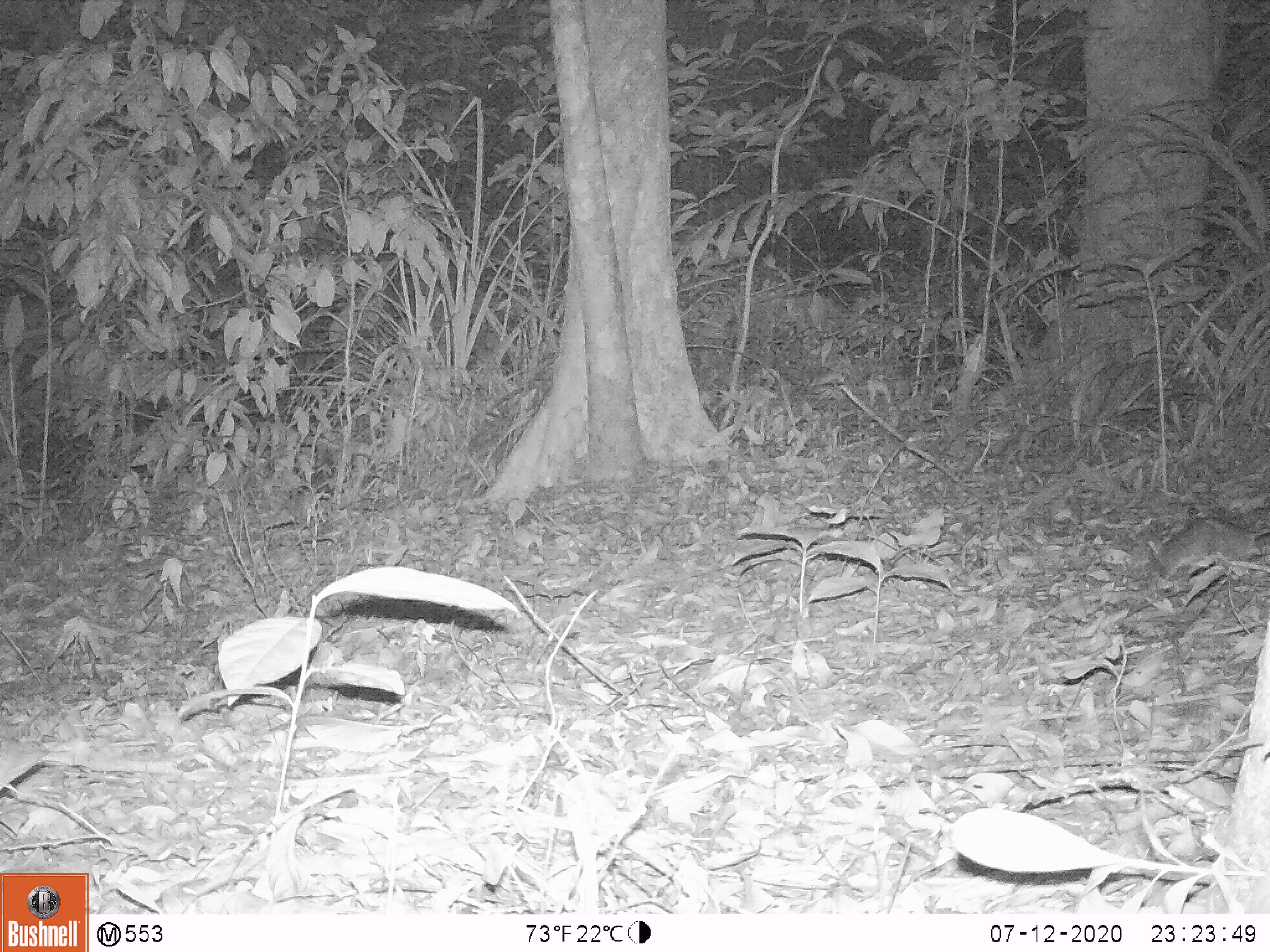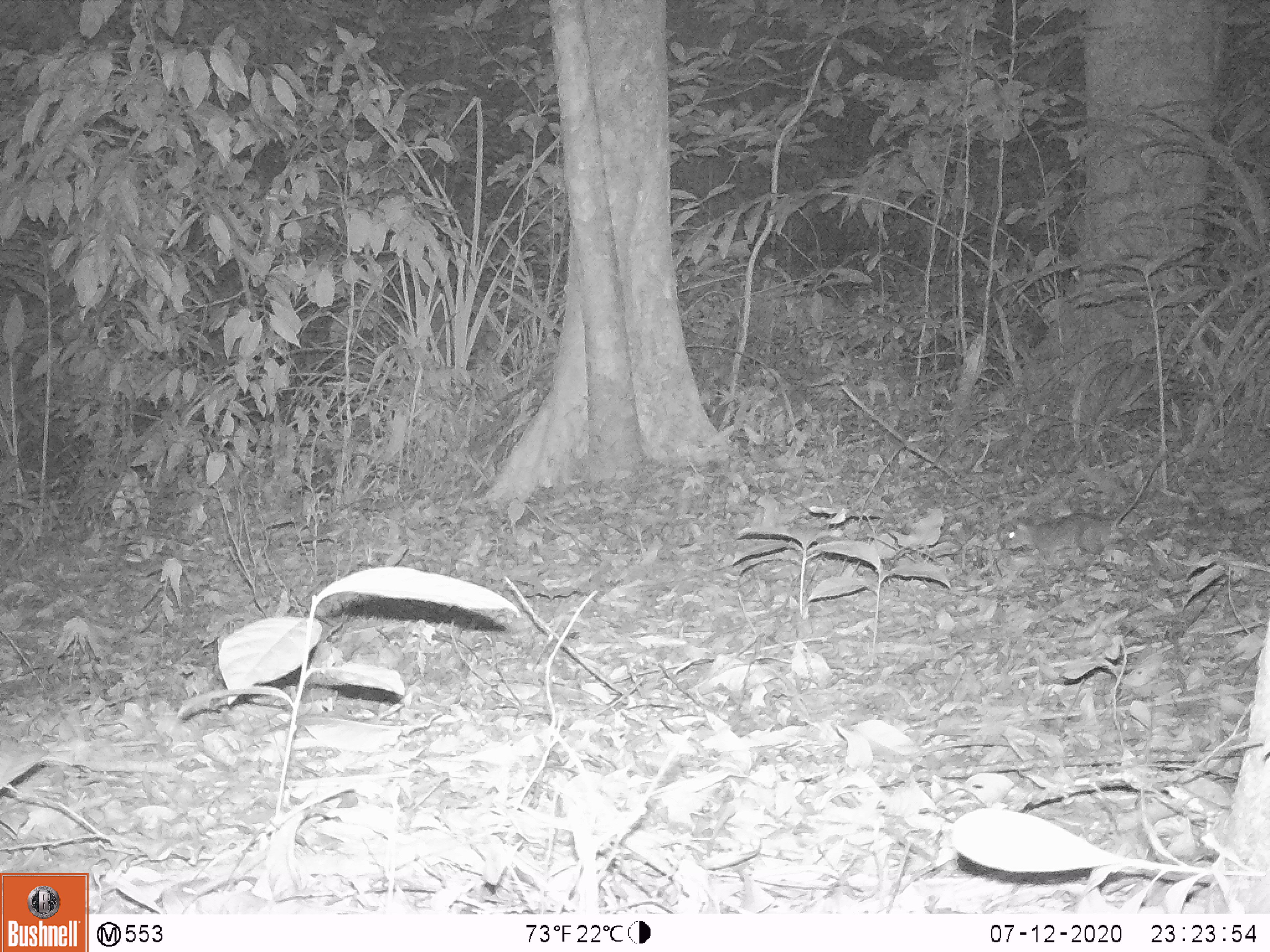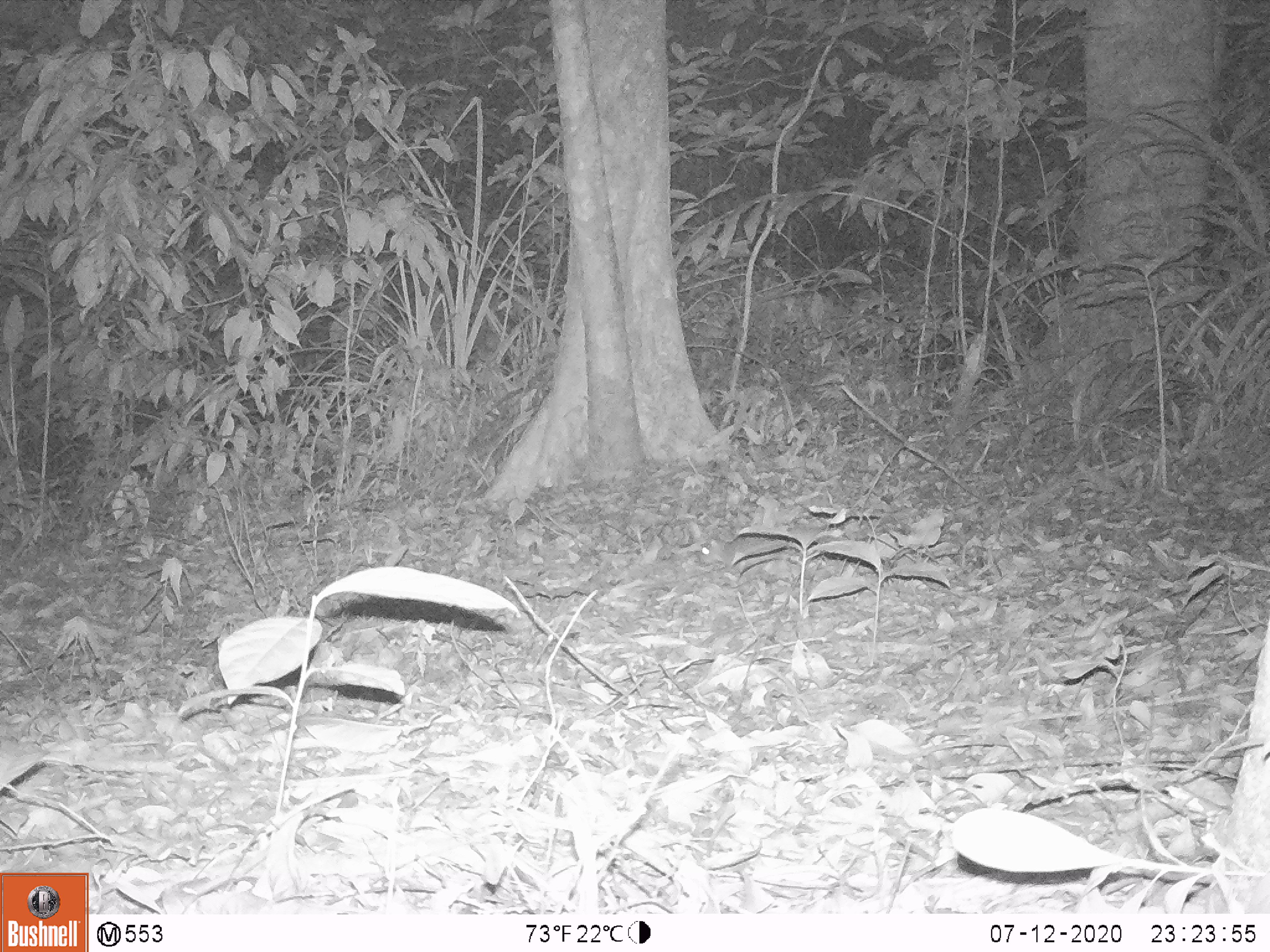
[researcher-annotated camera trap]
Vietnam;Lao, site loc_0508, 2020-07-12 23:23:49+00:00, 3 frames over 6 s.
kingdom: Animalia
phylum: Chordata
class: Mammalia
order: Rodentia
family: Muridae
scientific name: Muridae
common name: old-world mice and rats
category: unidentified murid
Unidentified murid (old-world mice and rats) (Muridae). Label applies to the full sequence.